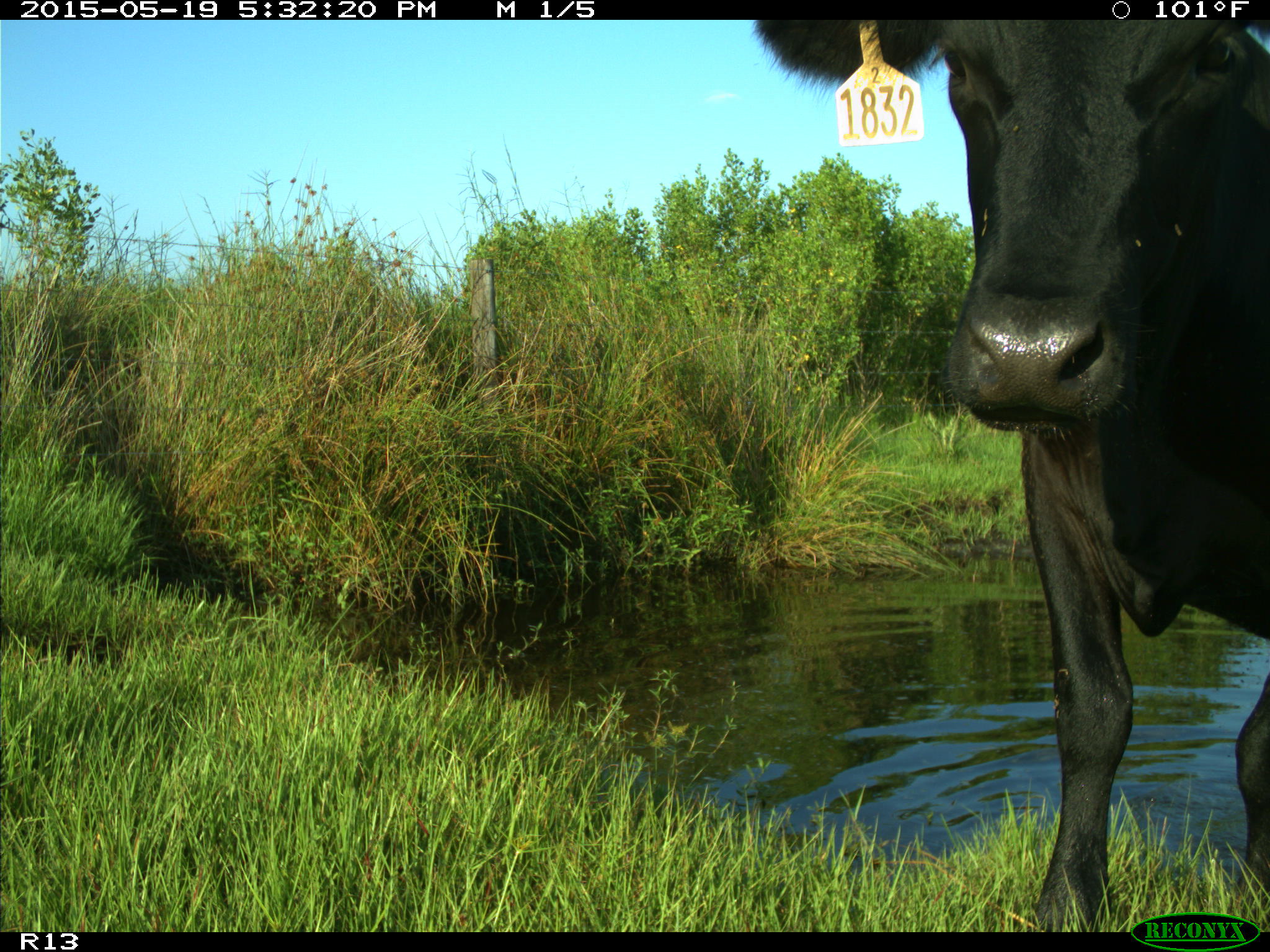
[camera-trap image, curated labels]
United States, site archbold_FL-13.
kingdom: Animalia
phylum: Chordata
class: Mammalia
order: Artiodactyla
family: Bovidae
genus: Bos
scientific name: Bos taurus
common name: domestic cow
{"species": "Bos taurus (domestic cow)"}